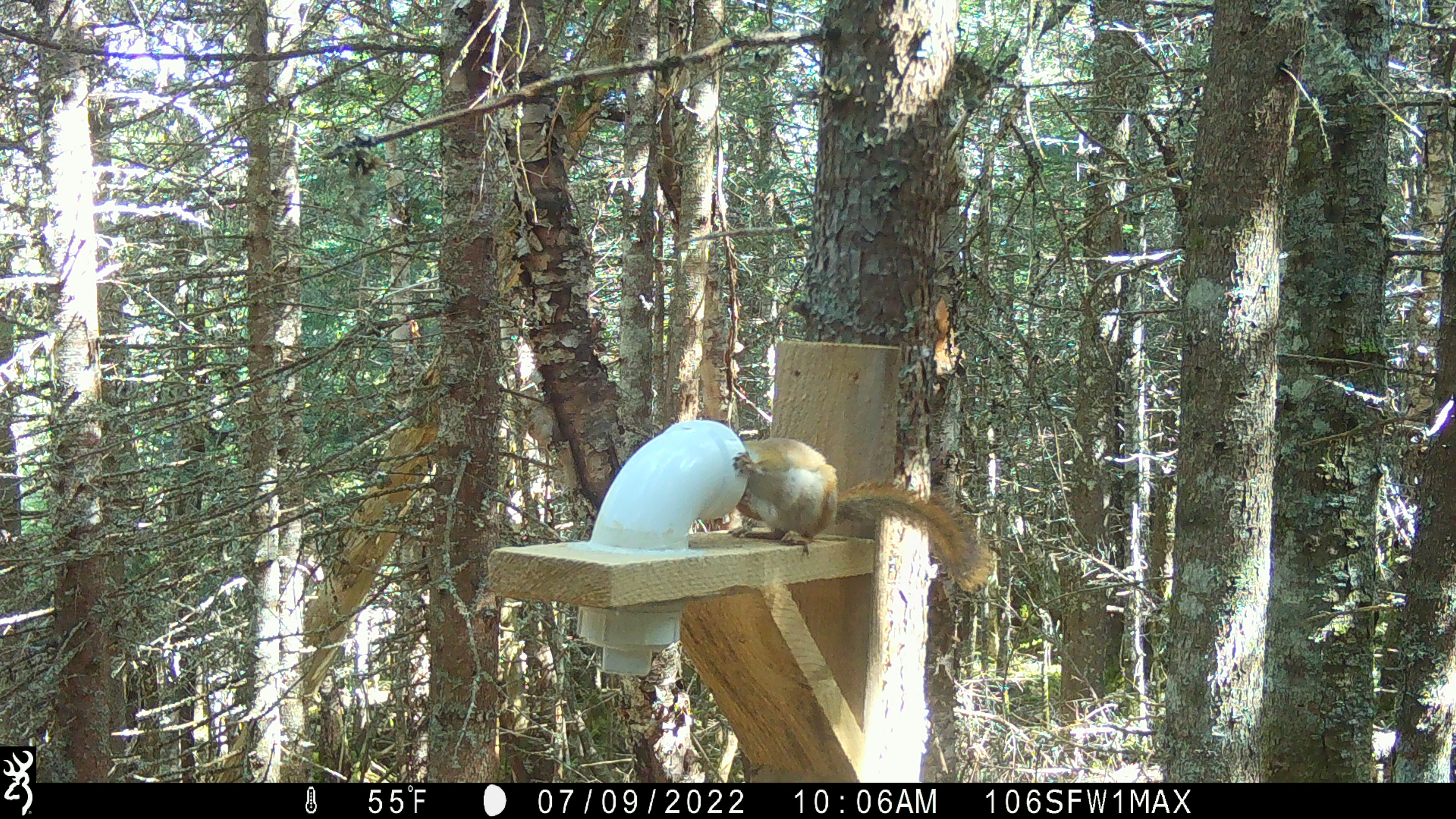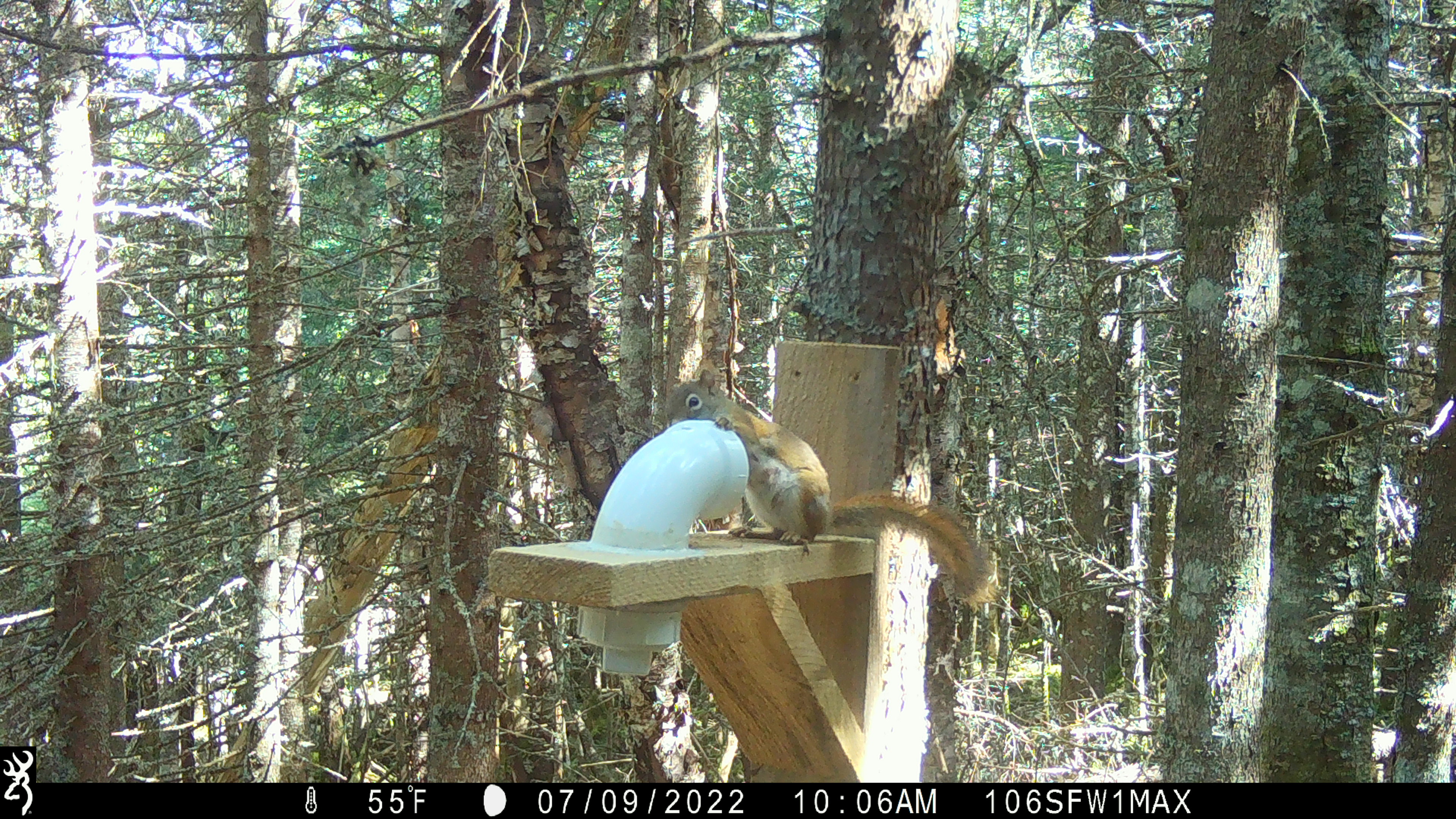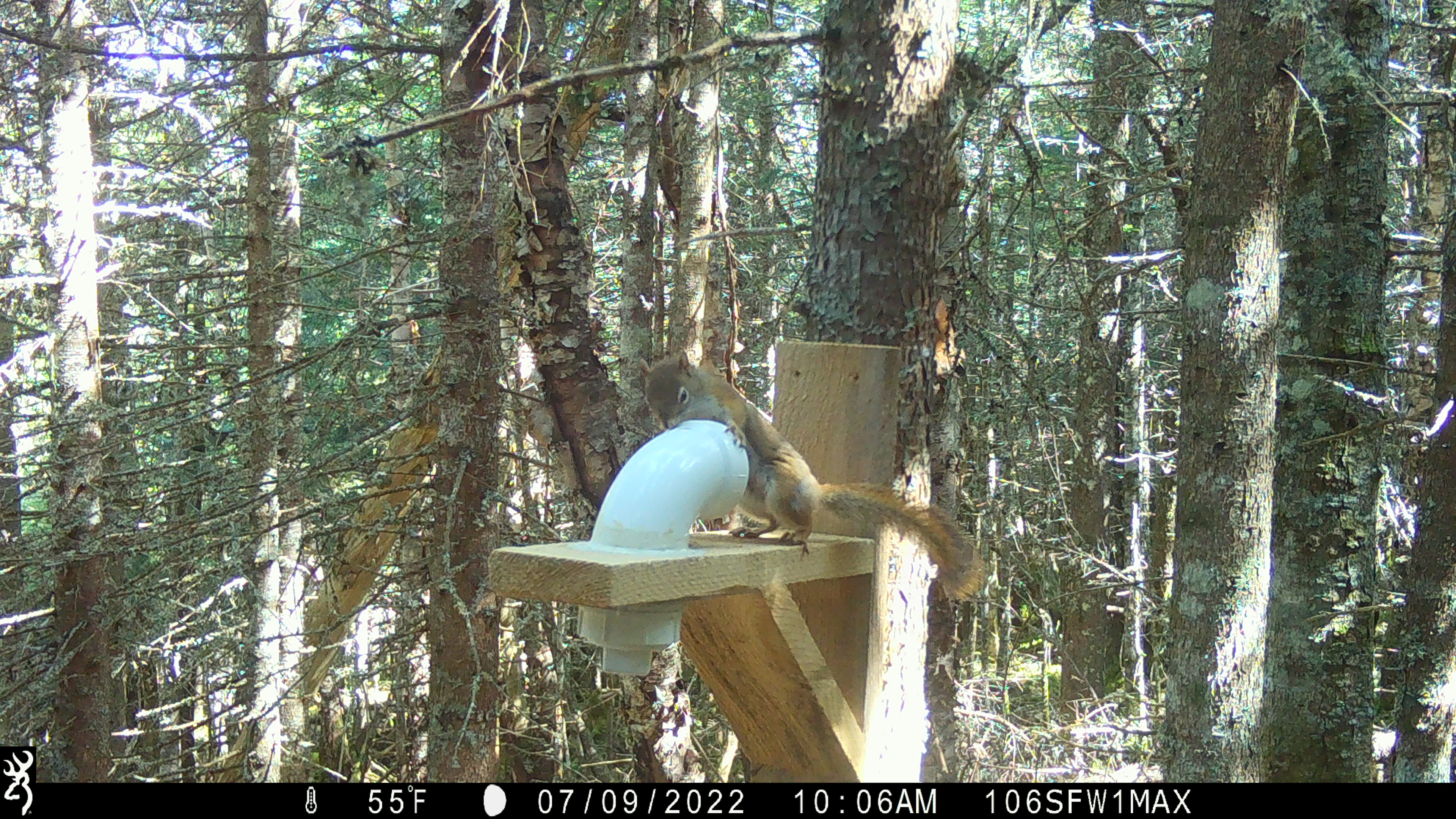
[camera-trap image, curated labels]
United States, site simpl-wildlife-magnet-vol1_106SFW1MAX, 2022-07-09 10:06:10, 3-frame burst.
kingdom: Animalia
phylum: Chordata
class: Mammalia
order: Rodentia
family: Sciuridae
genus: Tamiasciurus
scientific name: Tamiasciurus hudsonicus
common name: red squirrel